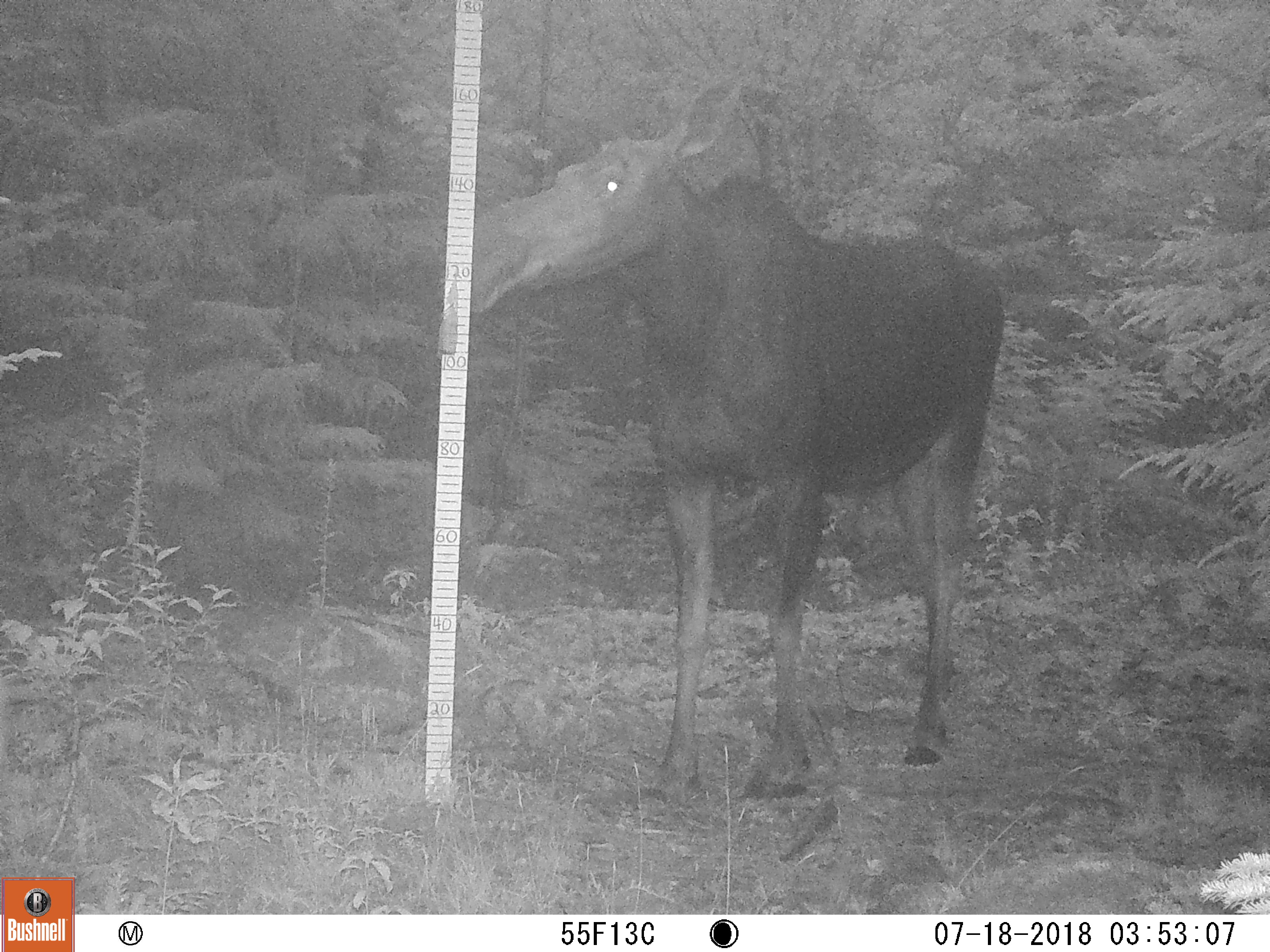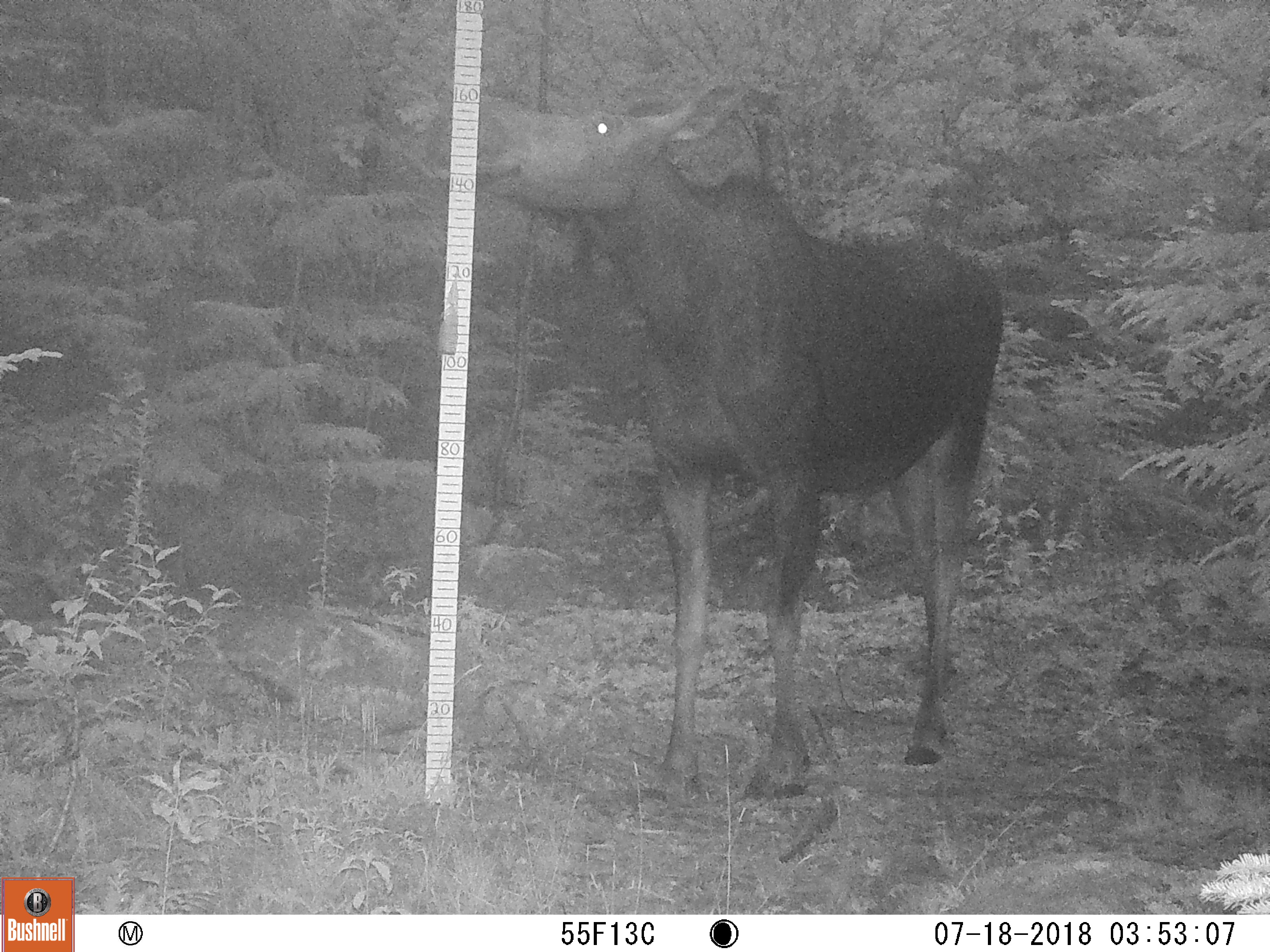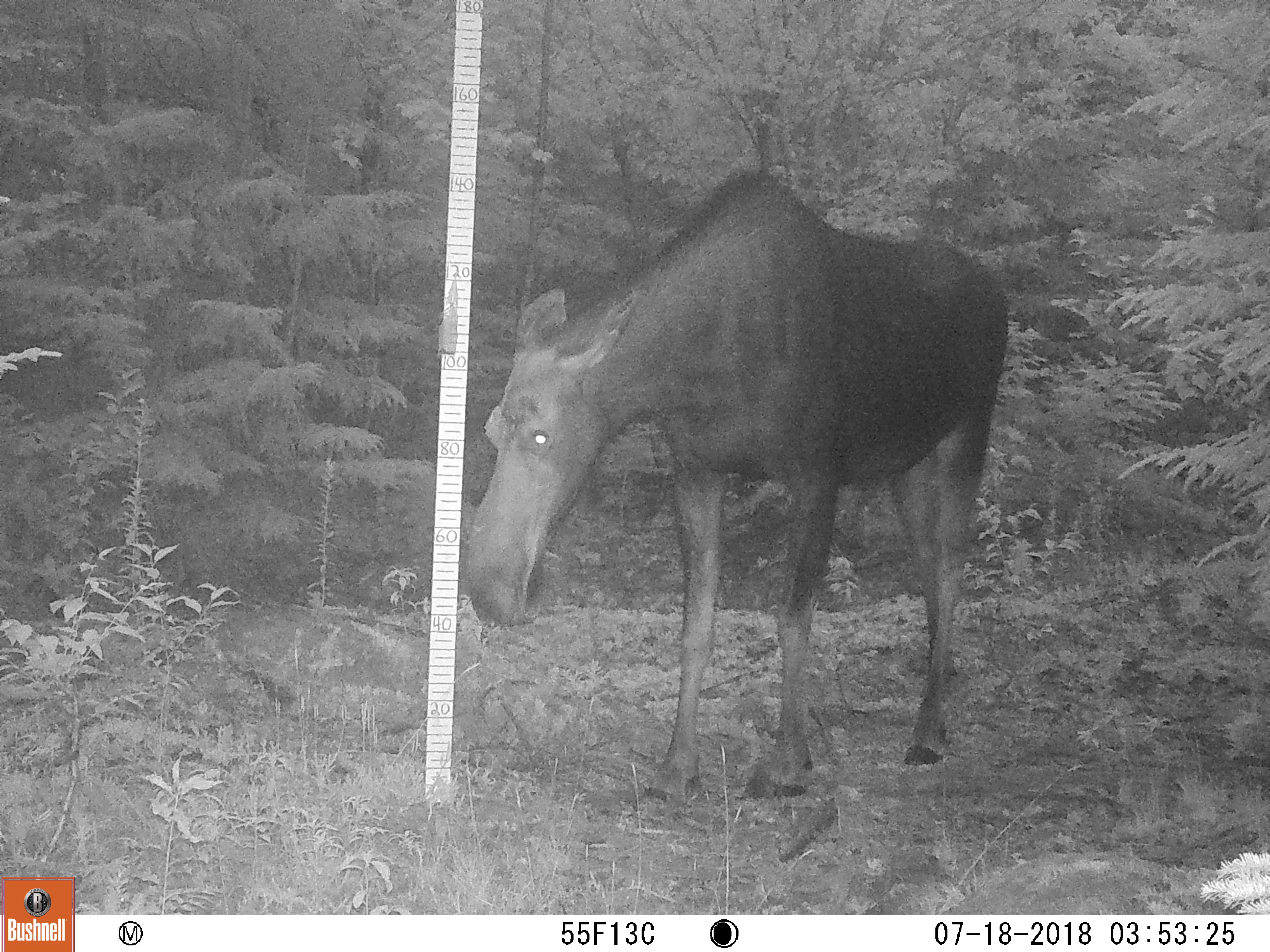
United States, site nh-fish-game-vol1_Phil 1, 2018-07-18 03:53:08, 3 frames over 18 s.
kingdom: Animalia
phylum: Chordata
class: Mammalia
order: Artiodactyla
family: Cervidae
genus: Alces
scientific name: Alces alces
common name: moose